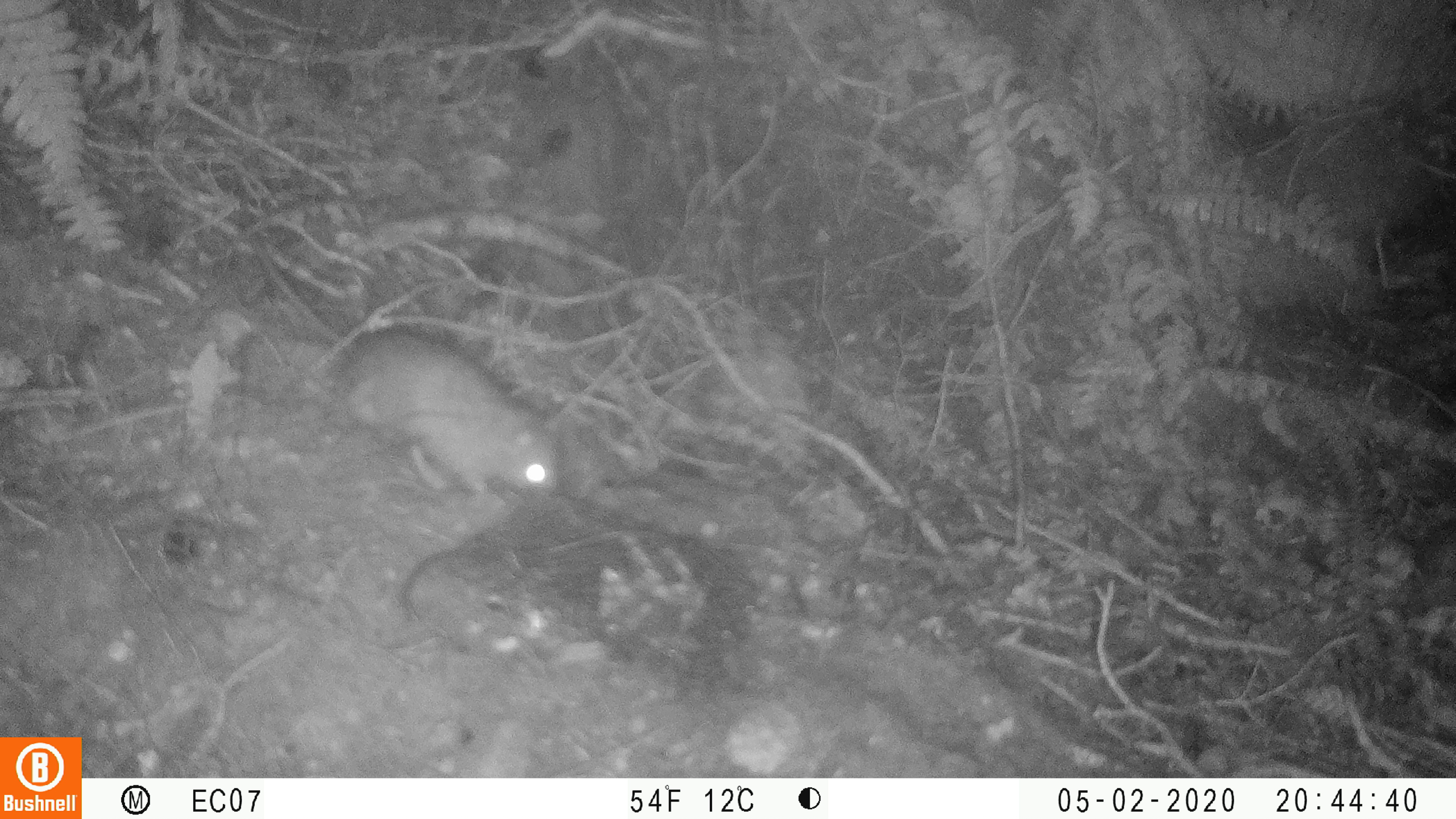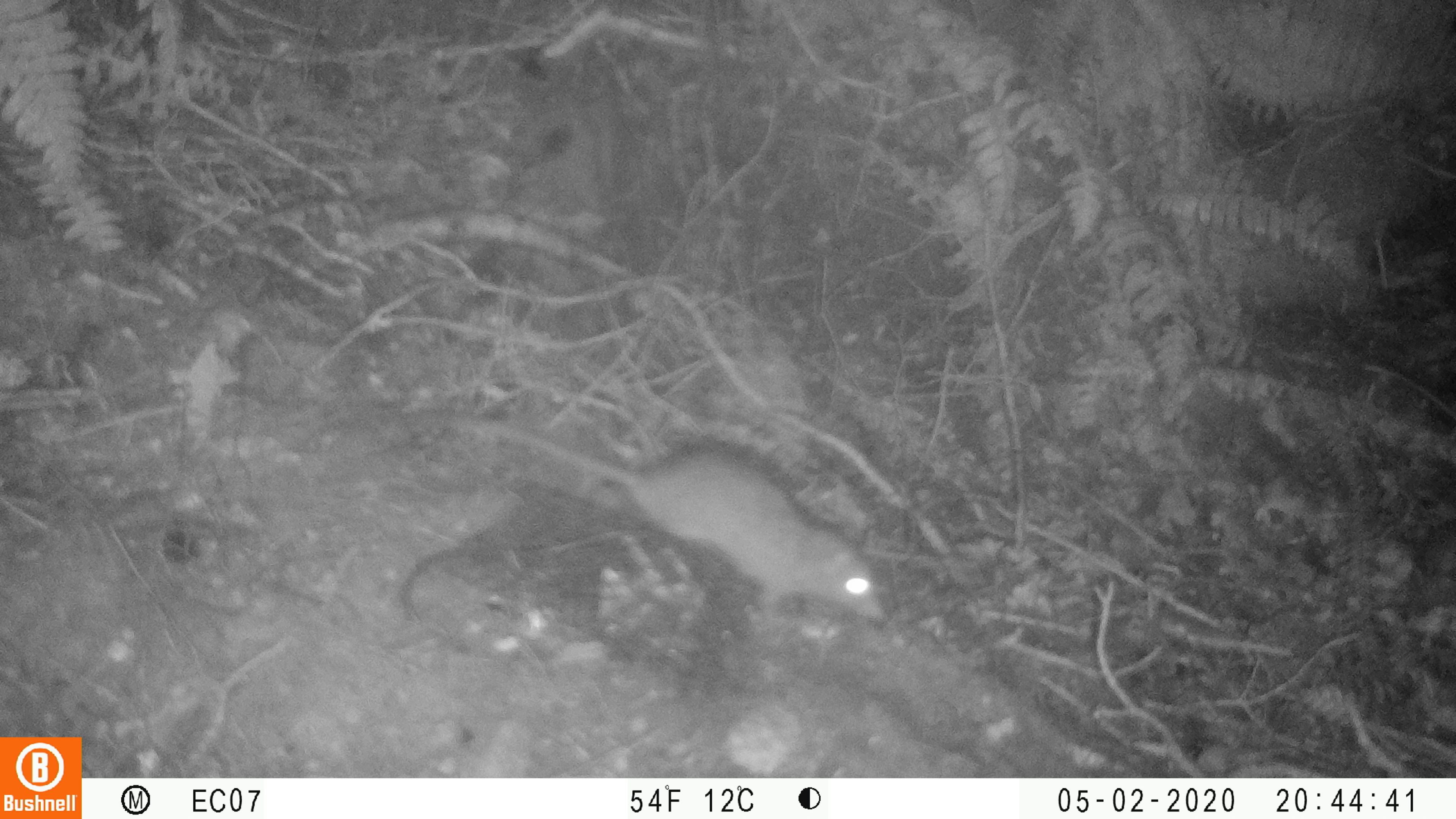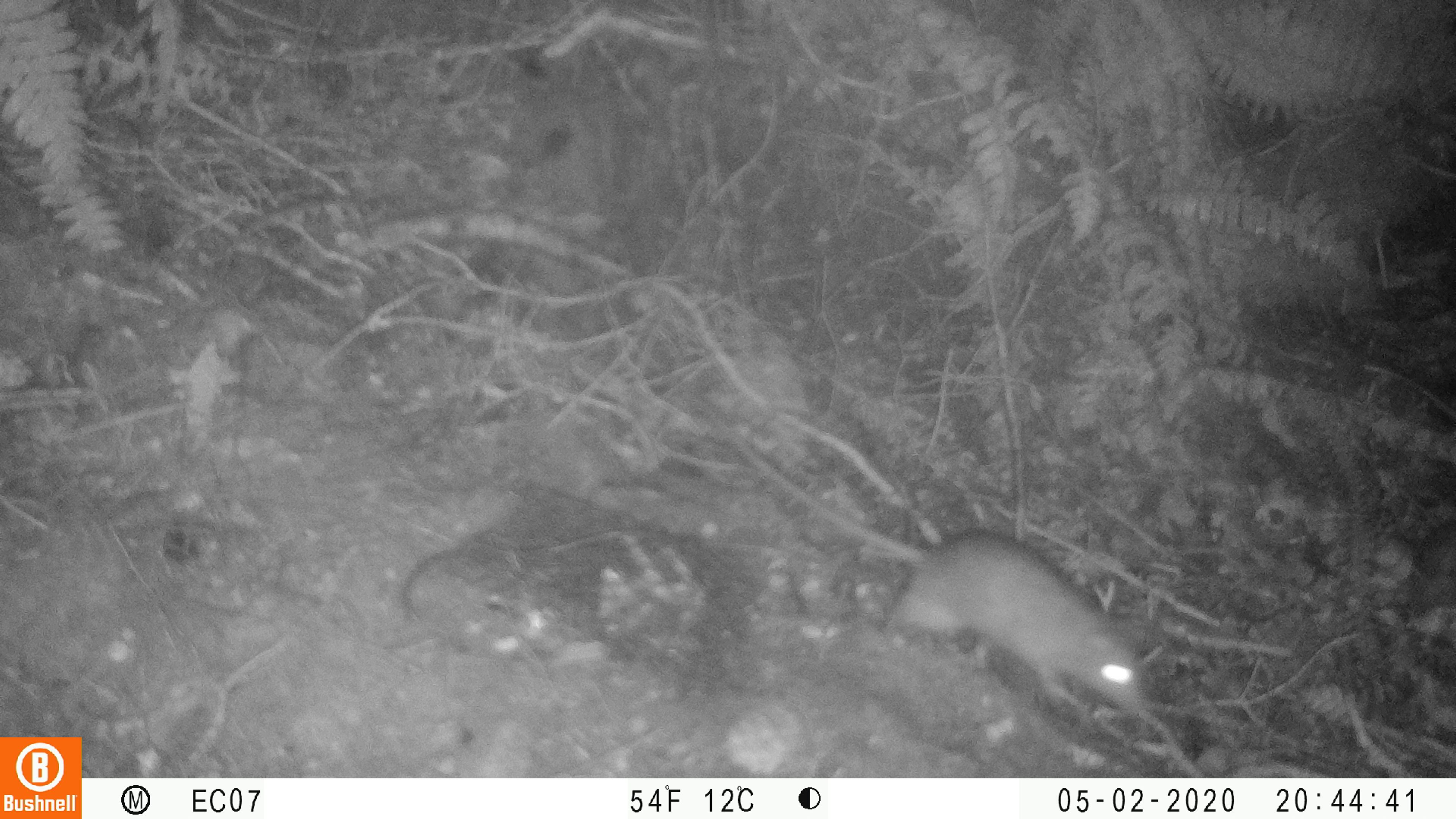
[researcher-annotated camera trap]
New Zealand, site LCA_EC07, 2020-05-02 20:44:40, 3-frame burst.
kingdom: Animalia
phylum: Chordata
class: Mammalia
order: Rodentia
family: Muridae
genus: Rattus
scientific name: Rattus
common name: rat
Rat (Rattus).